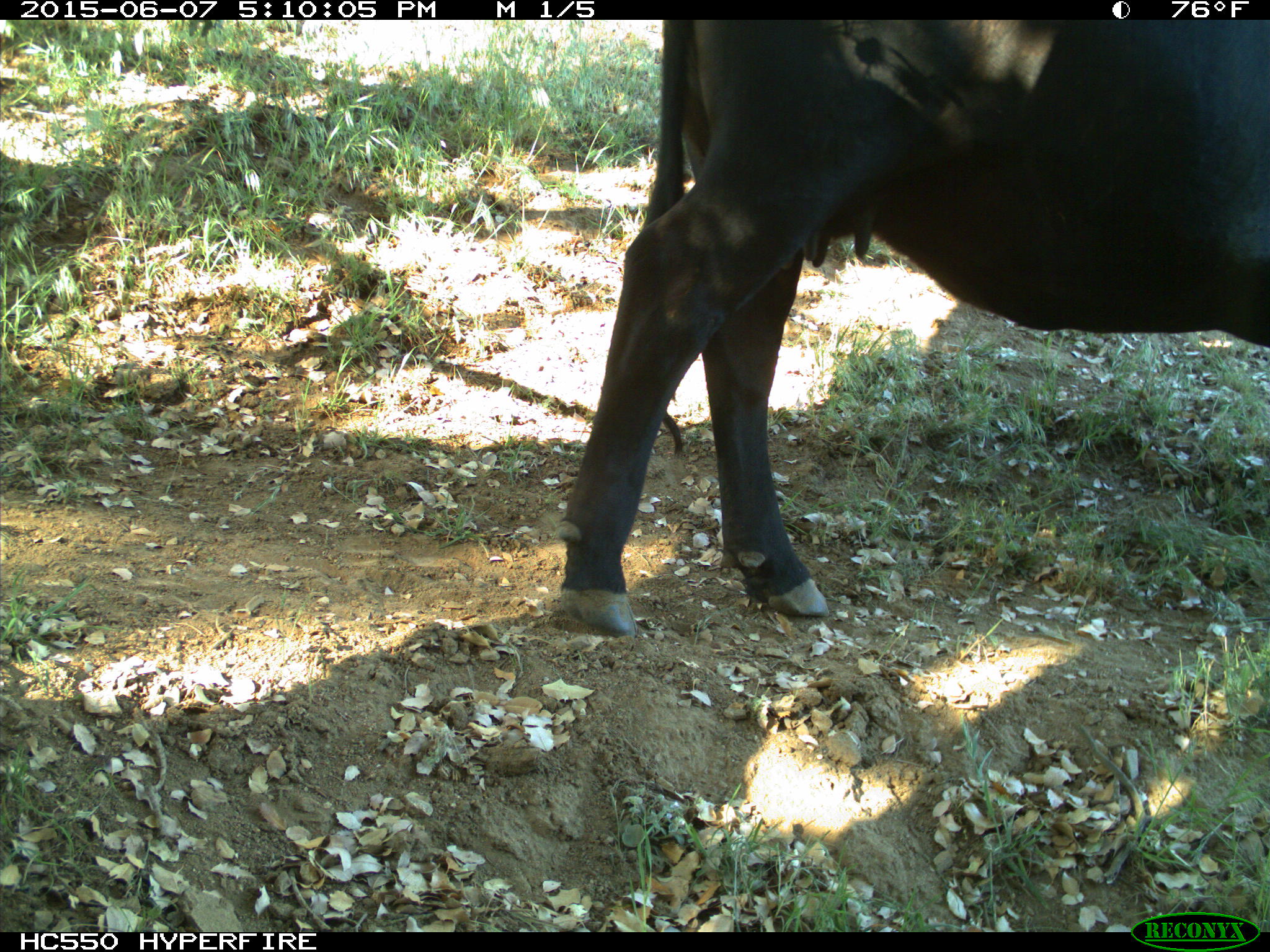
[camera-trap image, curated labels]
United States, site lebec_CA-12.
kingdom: Animalia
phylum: Chordata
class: Mammalia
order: Artiodactyla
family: Bovidae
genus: Bos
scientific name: Bos taurus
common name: domestic cow